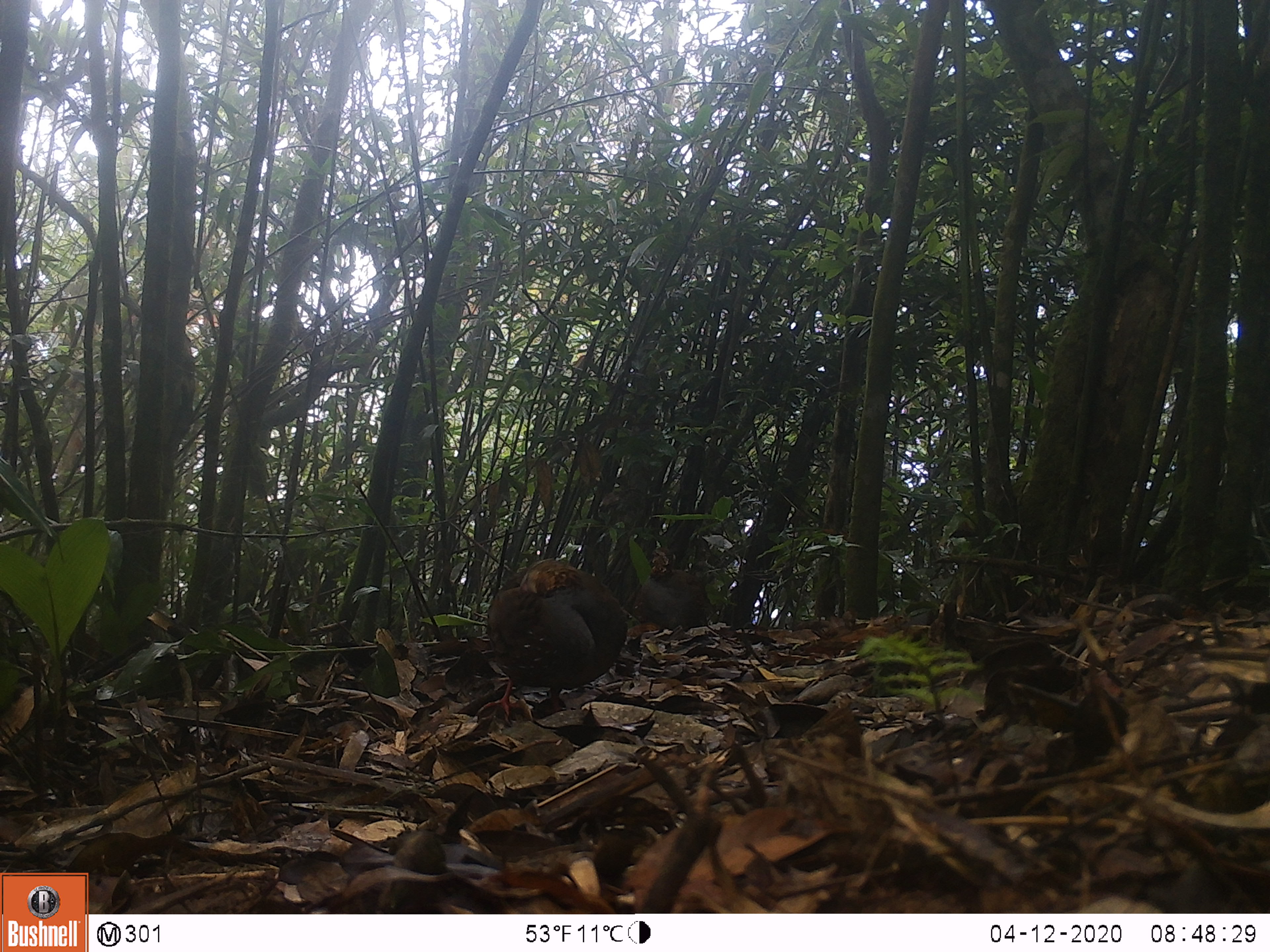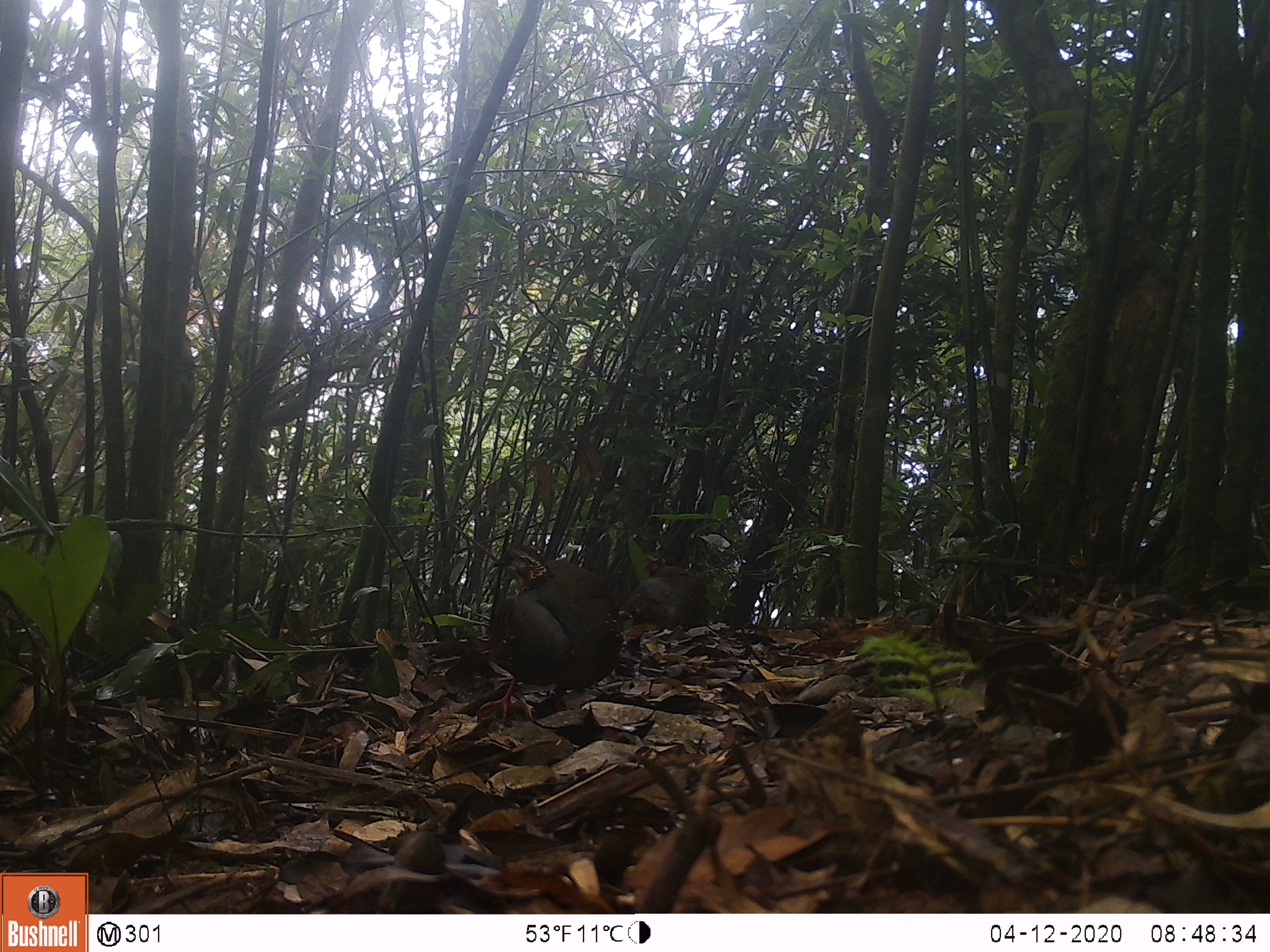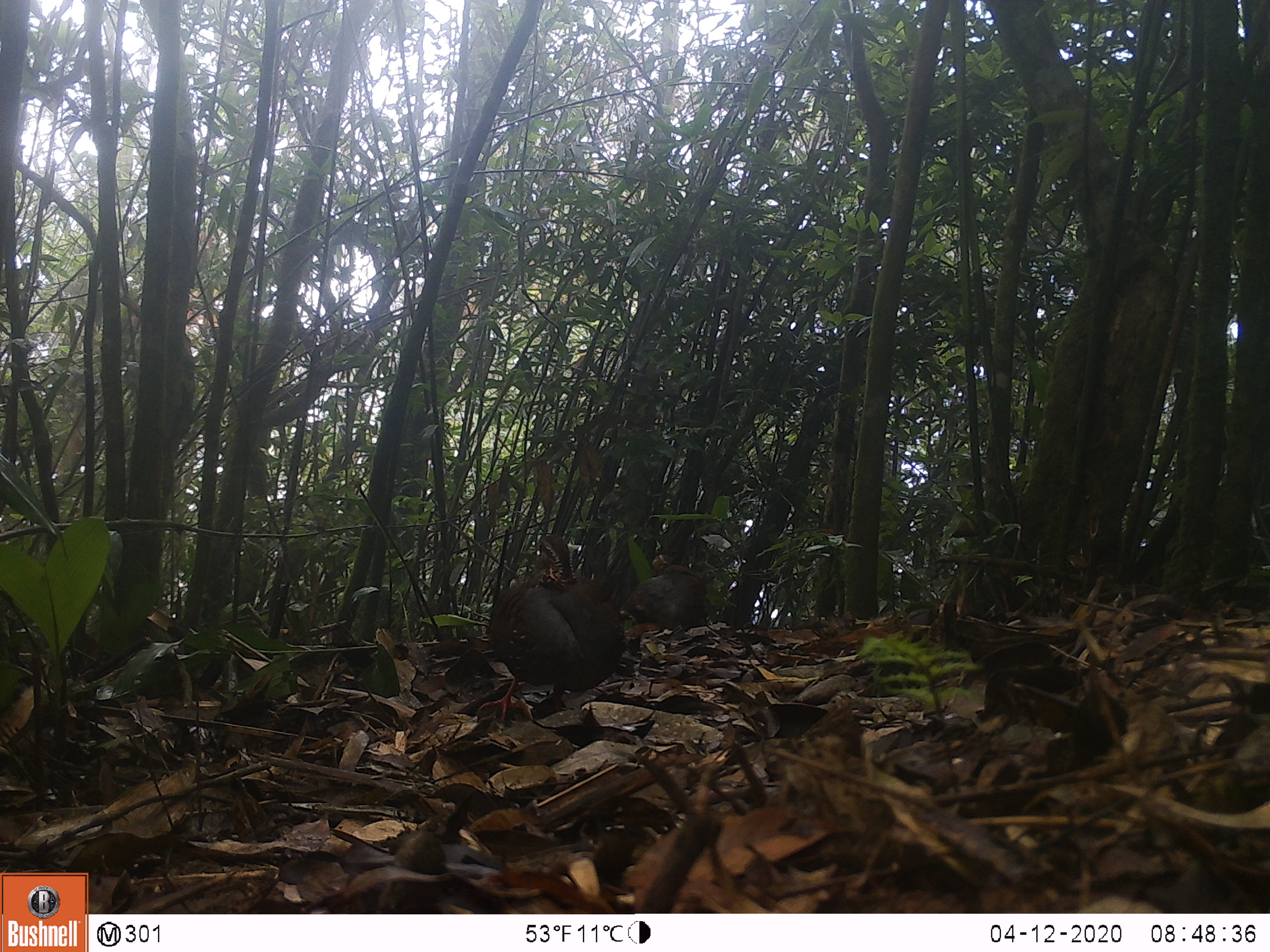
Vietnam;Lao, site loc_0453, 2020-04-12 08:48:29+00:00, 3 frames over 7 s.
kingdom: Animalia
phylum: Chordata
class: Aves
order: Galliformes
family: Phasianidae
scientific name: Phasianidae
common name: partridge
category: unidentified partridge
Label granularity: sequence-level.